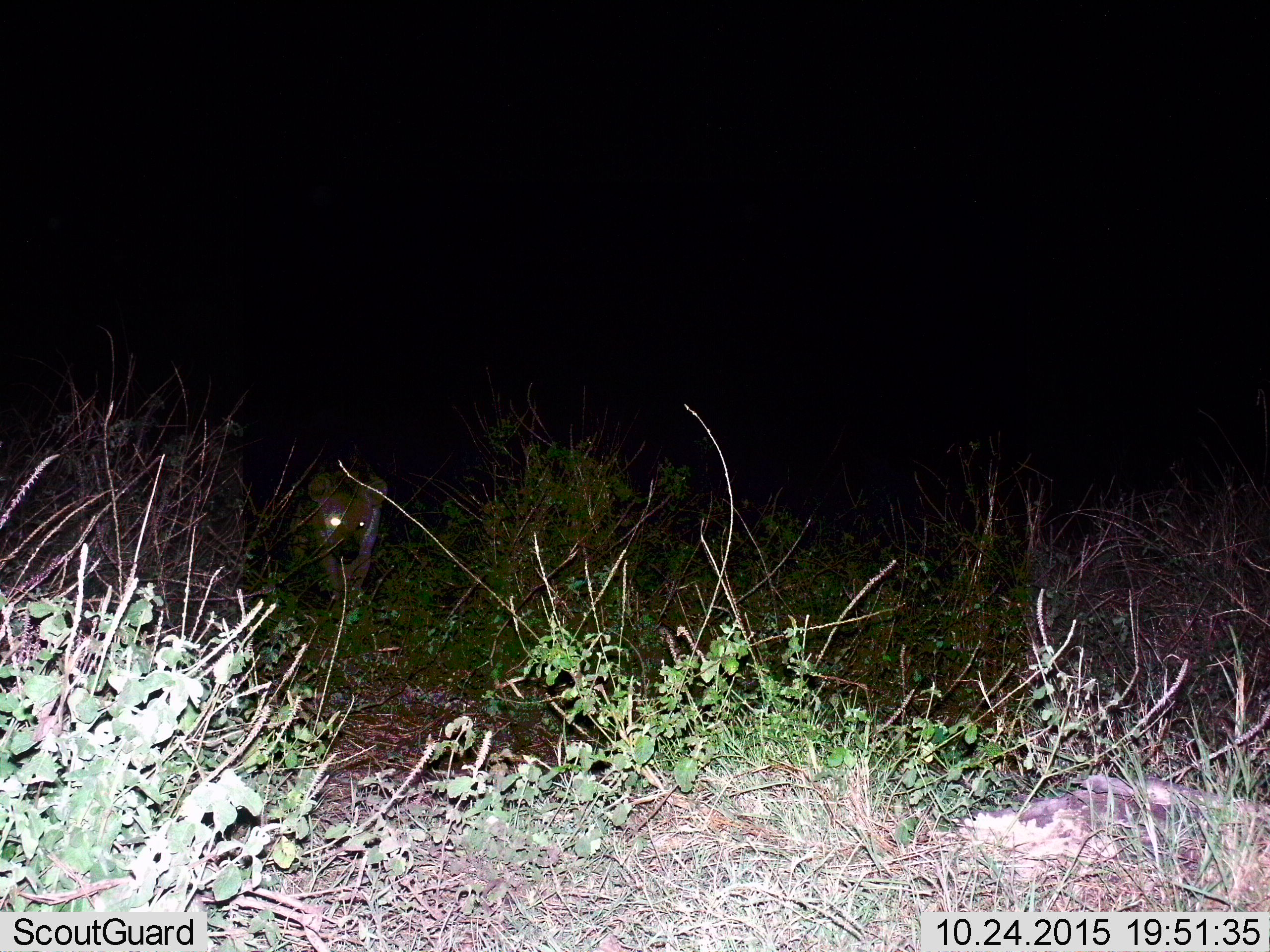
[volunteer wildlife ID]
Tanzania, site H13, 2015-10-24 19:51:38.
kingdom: Animalia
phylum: Chordata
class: Mammalia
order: Carnivora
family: Hyaenidae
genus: Crocuta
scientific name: Crocuta crocuta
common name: spotted hyena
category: hyenaspotted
Hyenaspotted (spotted hyena) (Crocuta crocuta), count 1. Behavior (volunteer vote fractions): standing 25%, resting 0%, moving 88%, interacting 0%. Young present (vote fraction): 0%. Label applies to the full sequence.